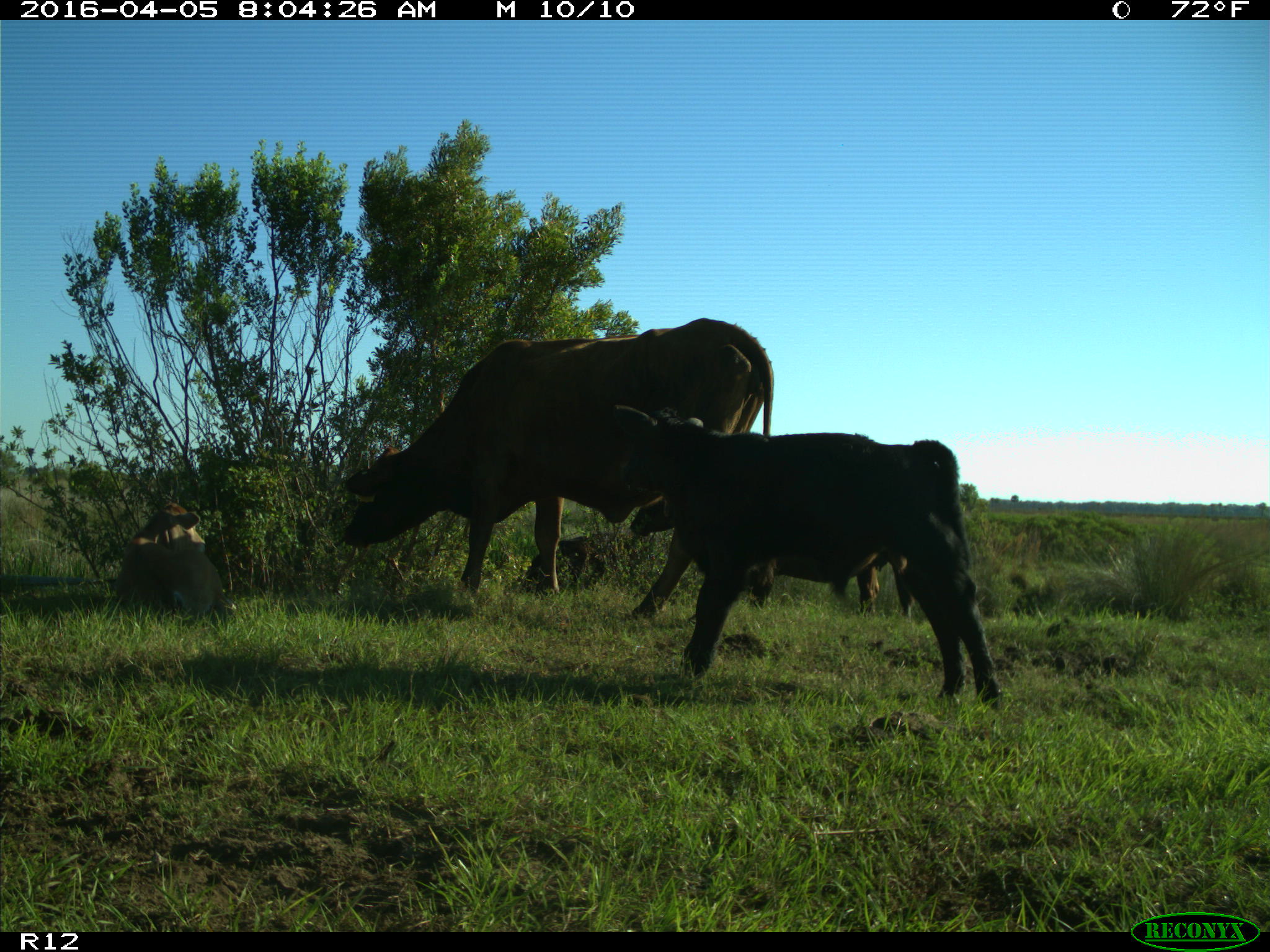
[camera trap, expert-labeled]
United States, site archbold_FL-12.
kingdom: Animalia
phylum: Chordata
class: Mammalia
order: Artiodactyla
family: Bovidae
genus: Bos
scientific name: Bos taurus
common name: domestic cow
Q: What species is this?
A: Bos taurus (domestic cow).